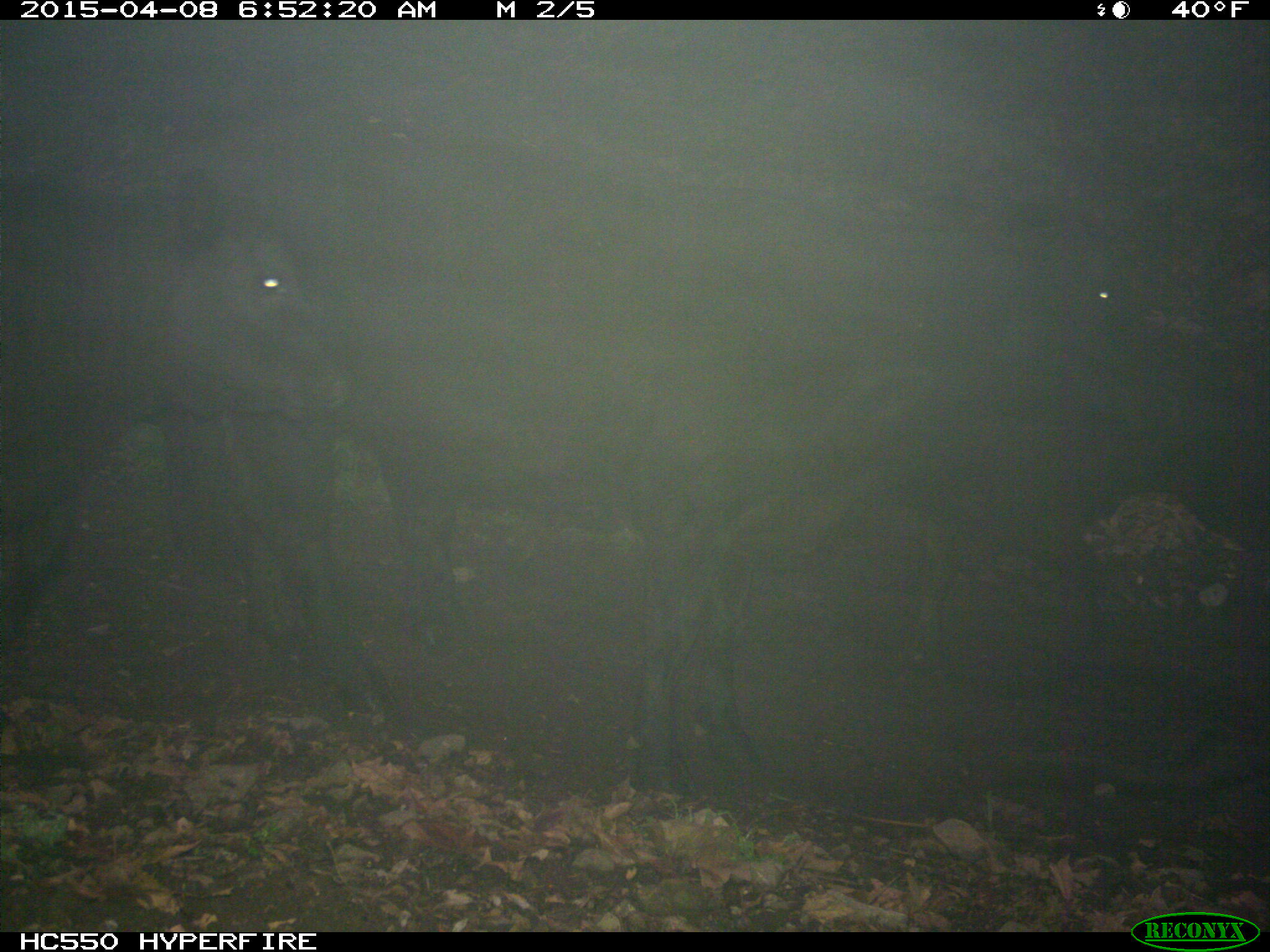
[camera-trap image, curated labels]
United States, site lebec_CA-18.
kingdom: Animalia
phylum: Chordata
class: Mammalia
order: Artiodactyla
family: Bovidae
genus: Bos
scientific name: Bos taurus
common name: domestic cow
Bos taurus (domestic cow).